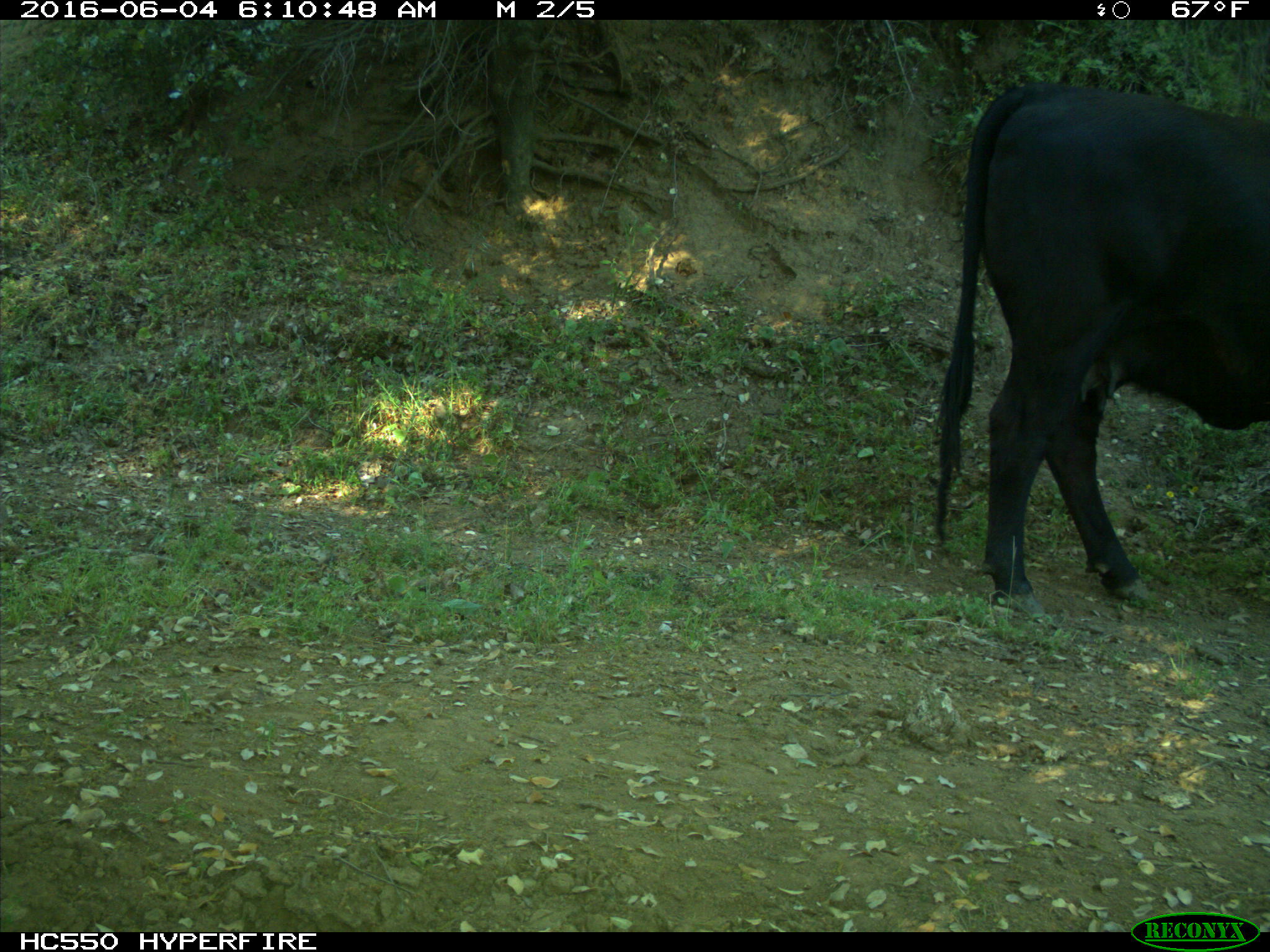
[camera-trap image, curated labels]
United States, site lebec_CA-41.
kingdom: Animalia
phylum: Chordata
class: Mammalia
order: Artiodactyla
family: Bovidae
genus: Bos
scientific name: Bos taurus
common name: domestic cow